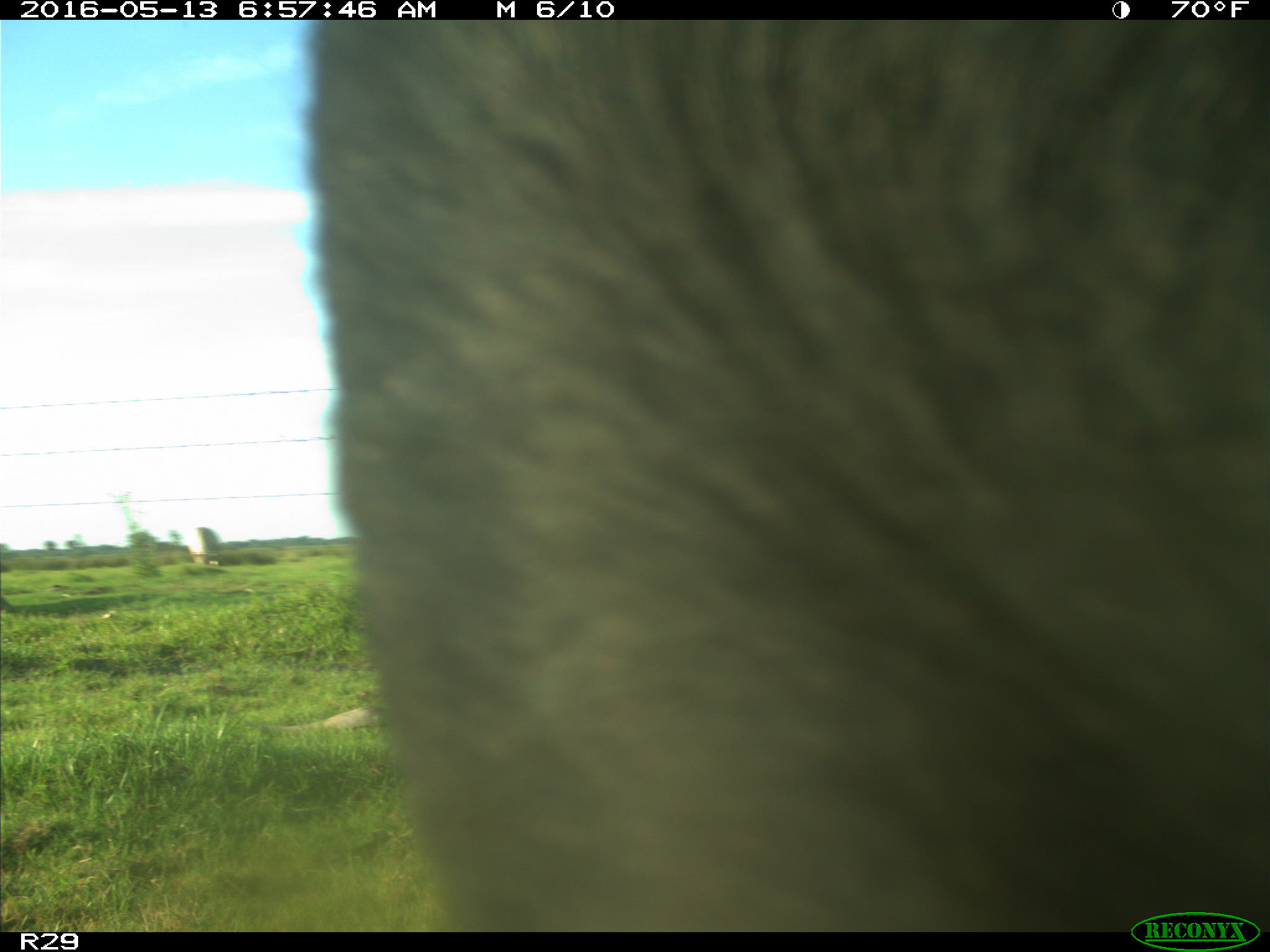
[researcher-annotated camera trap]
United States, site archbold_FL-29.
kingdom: Animalia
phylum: Chordata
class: Mammalia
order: Artiodactyla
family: Bovidae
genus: Bos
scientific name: Bos taurus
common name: domestic cow